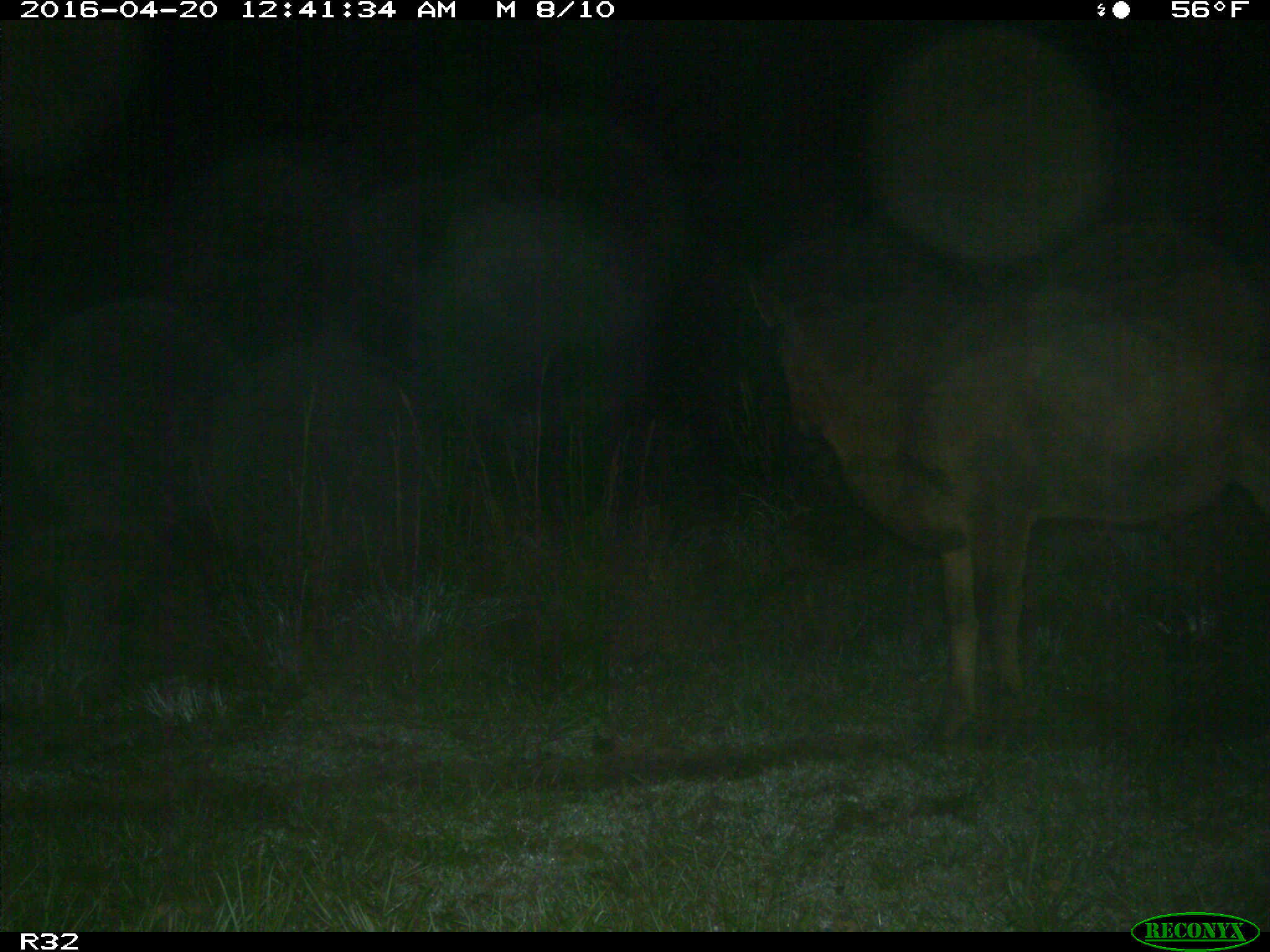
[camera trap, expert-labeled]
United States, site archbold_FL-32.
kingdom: Animalia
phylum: Chordata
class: Mammalia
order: Artiodactyla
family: Bovidae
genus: Bos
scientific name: Bos taurus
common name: domestic cow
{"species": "Bos taurus (domestic cow)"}